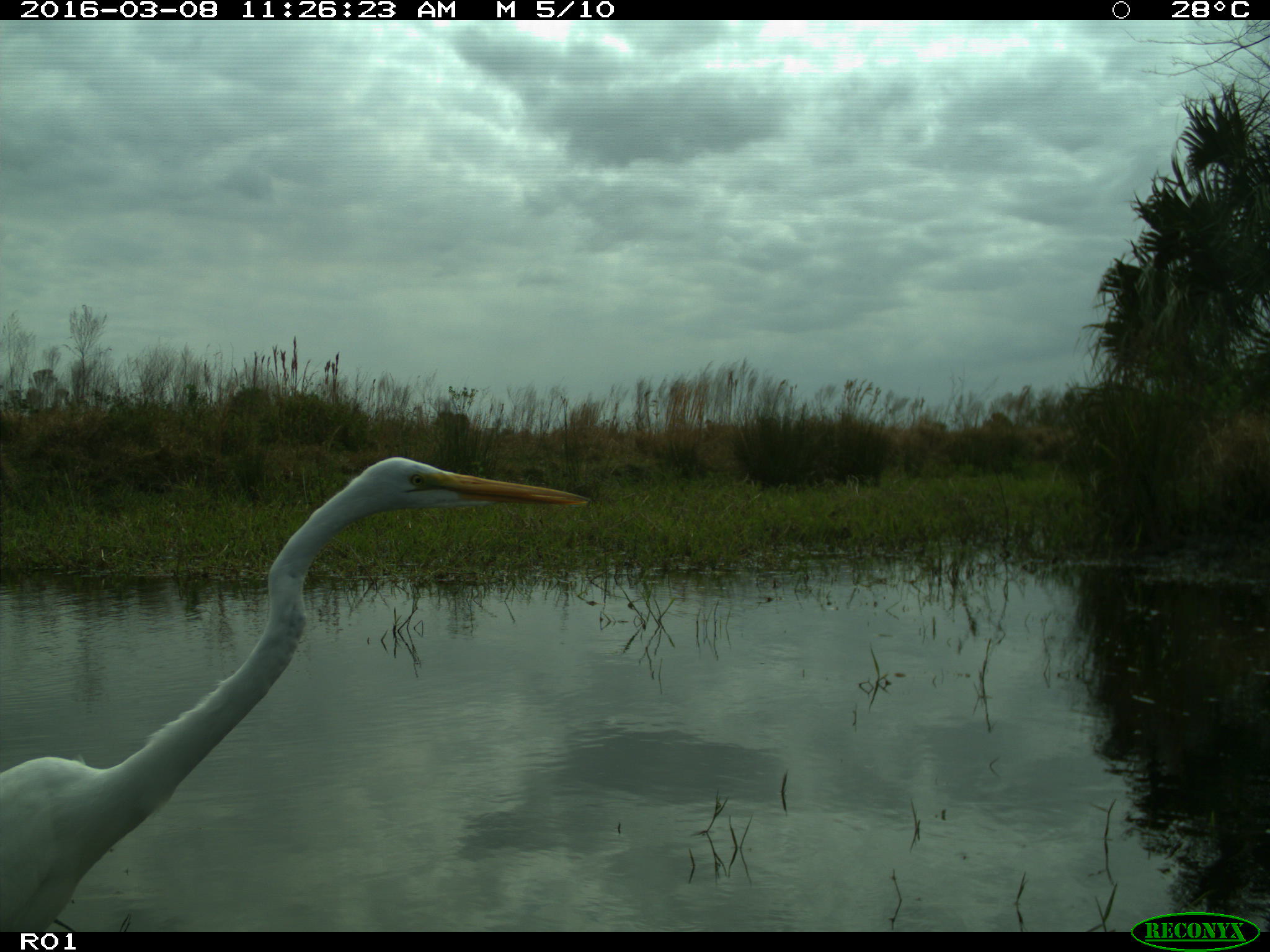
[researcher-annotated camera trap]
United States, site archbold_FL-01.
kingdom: Animalia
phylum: Chordata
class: Aves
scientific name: Aves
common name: birds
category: unidentified bird